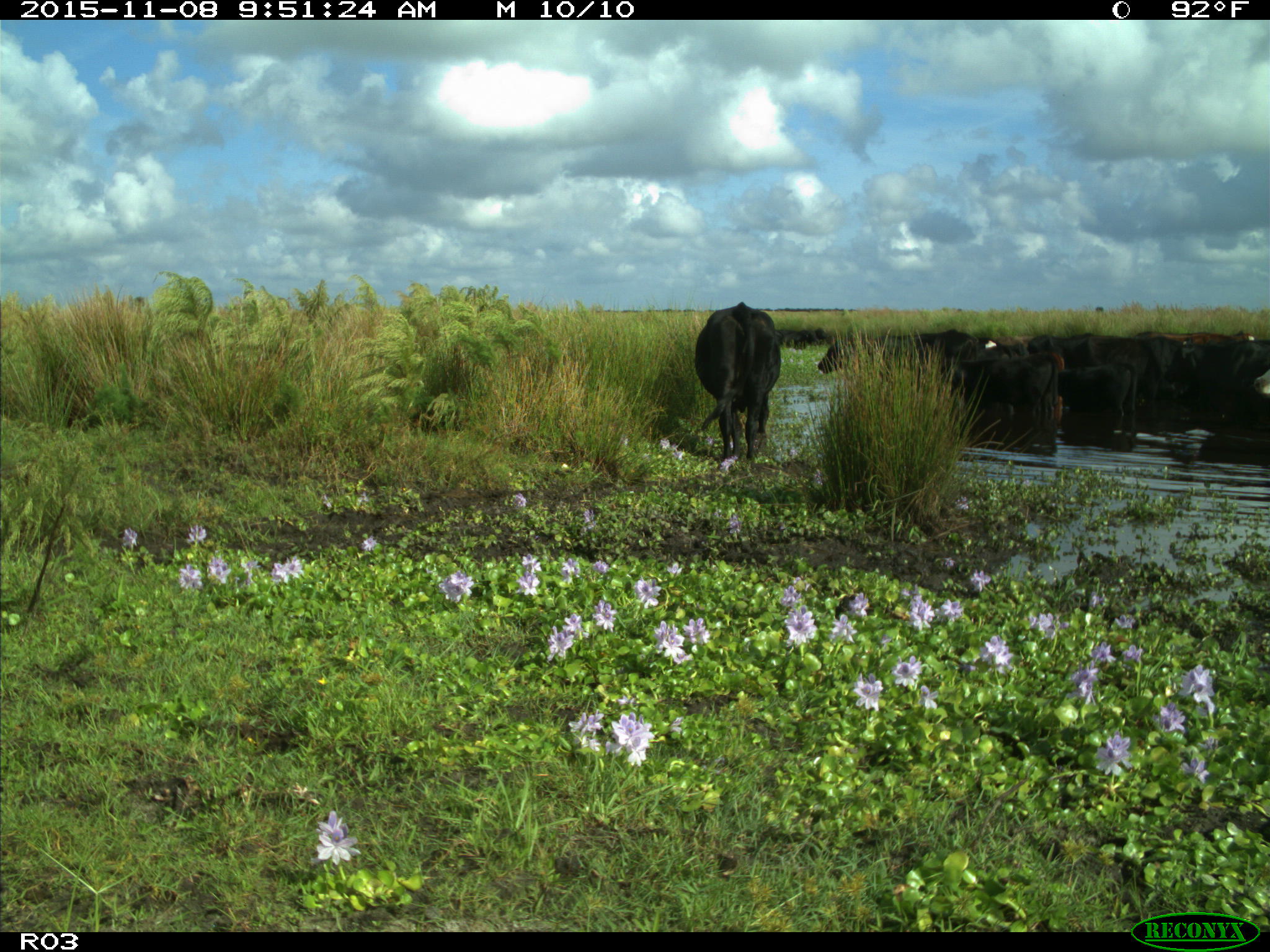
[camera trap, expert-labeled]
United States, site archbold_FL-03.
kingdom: Animalia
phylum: Chordata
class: Mammalia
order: Artiodactyla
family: Bovidae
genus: Bos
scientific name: Bos taurus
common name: domestic cow